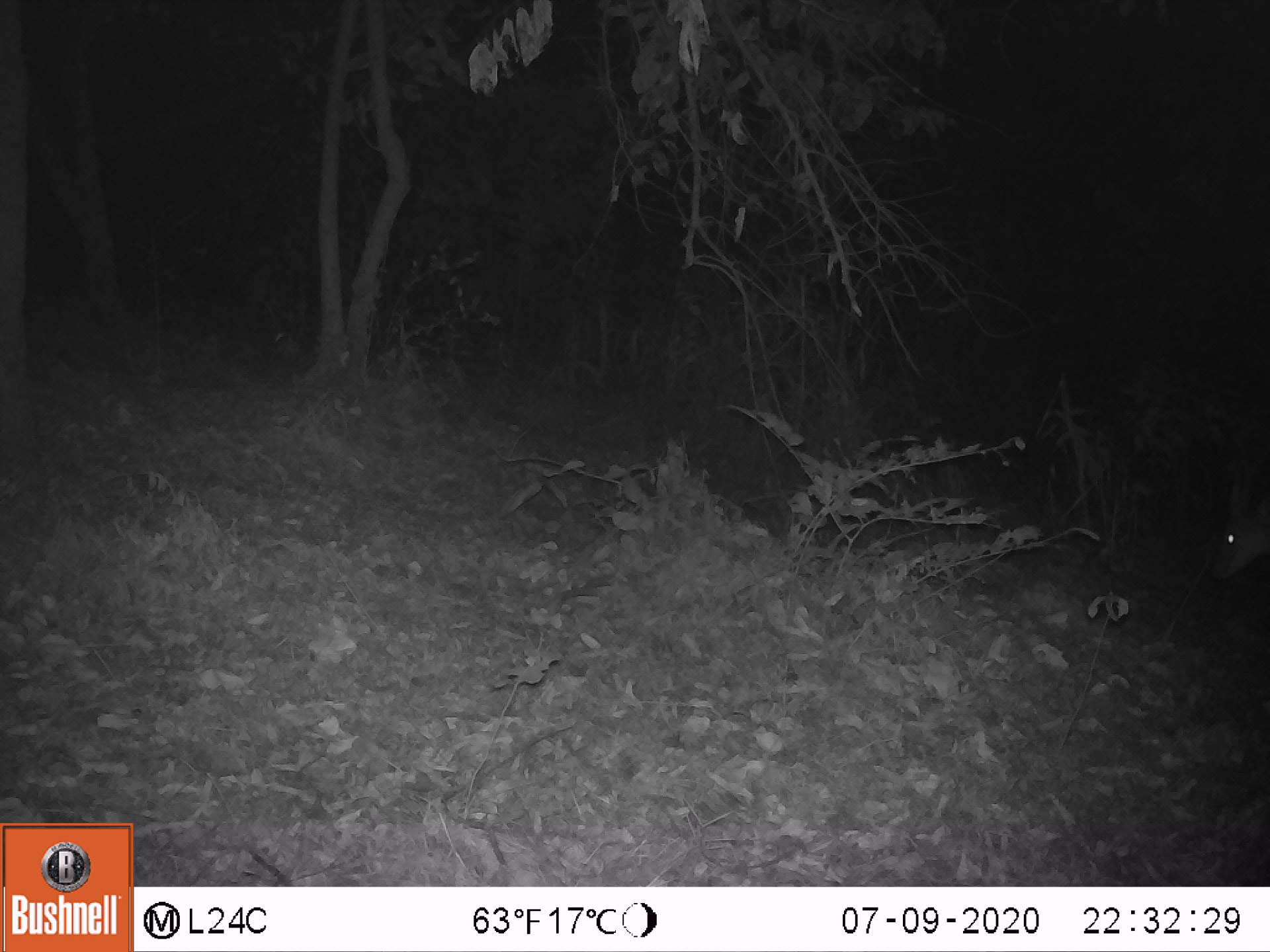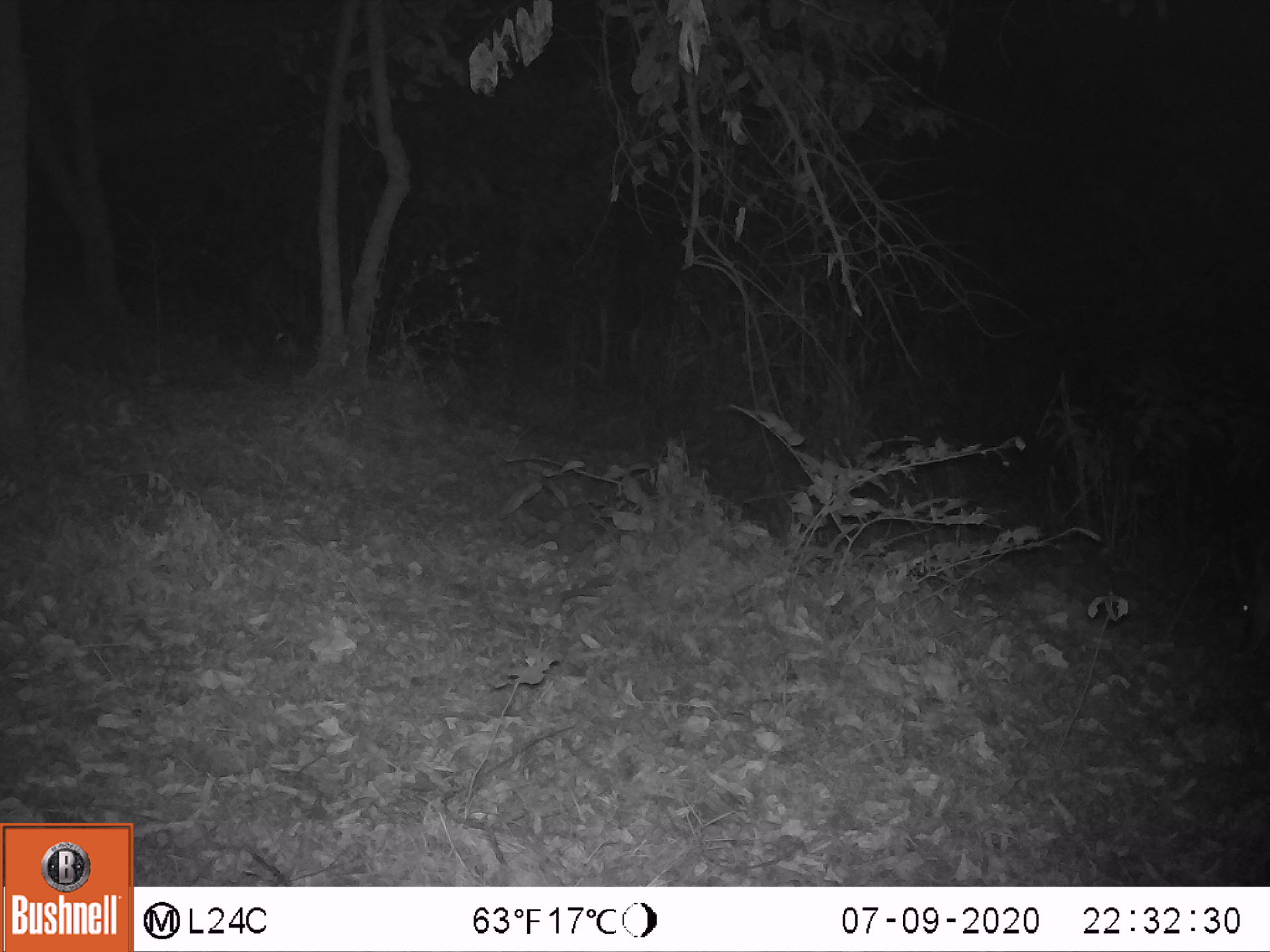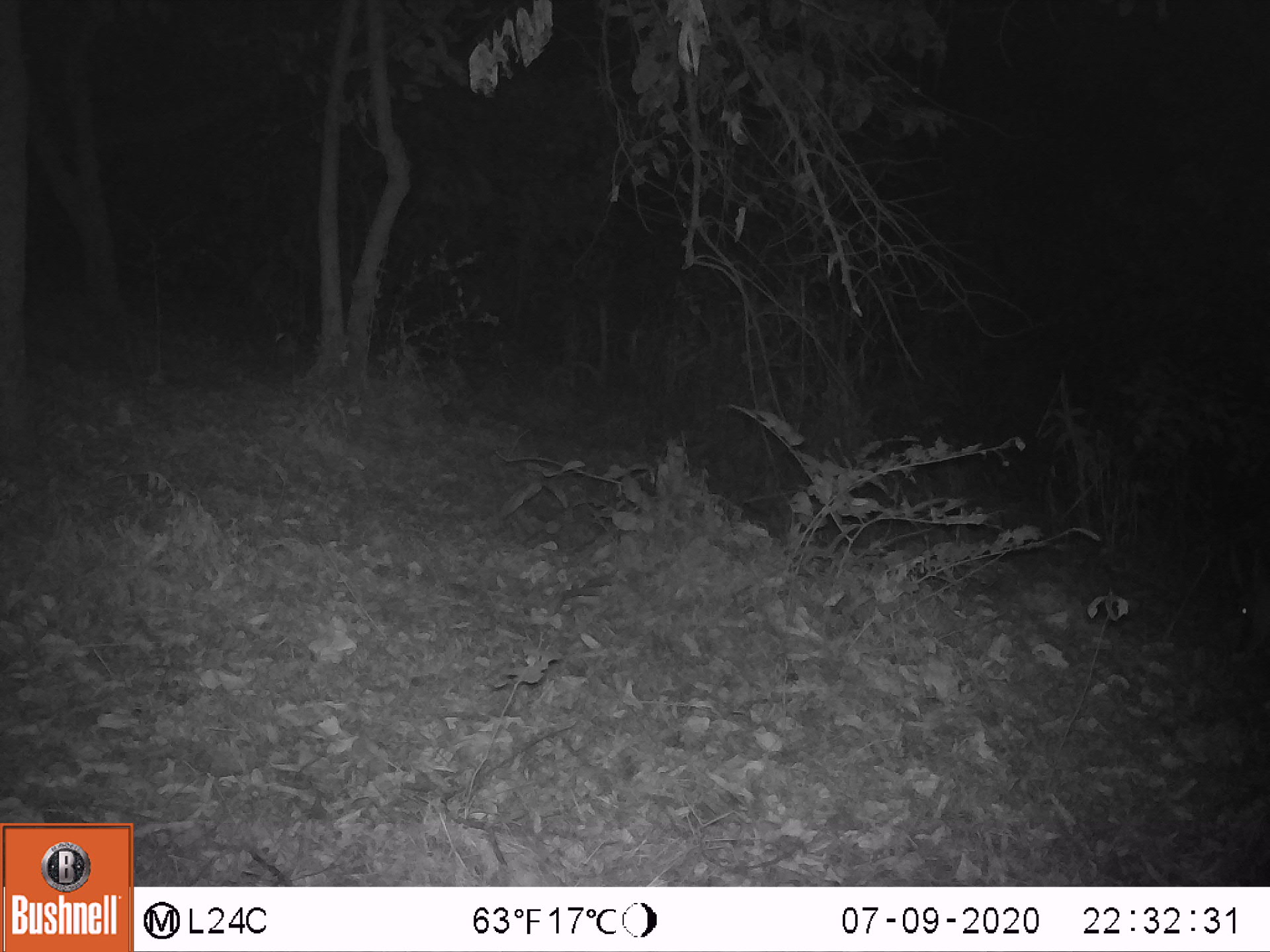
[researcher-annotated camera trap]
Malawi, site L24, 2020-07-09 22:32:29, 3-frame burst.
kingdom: Animalia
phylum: Chordata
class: Mammalia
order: Artiodactyla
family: Bovidae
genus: Tragelaphus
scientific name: Tragelaphus sylvaticus sylvaticus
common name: cape bushbuck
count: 1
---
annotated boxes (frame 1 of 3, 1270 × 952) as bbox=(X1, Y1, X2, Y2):
cape bushbuck: bbox=(1203, 466, 1269, 587)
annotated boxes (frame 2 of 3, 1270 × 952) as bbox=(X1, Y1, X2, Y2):
cape bushbuck: bbox=(1226, 519, 1269, 662)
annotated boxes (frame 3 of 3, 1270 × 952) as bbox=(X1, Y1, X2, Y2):
cape bushbuck: bbox=(1218, 530, 1269, 666)